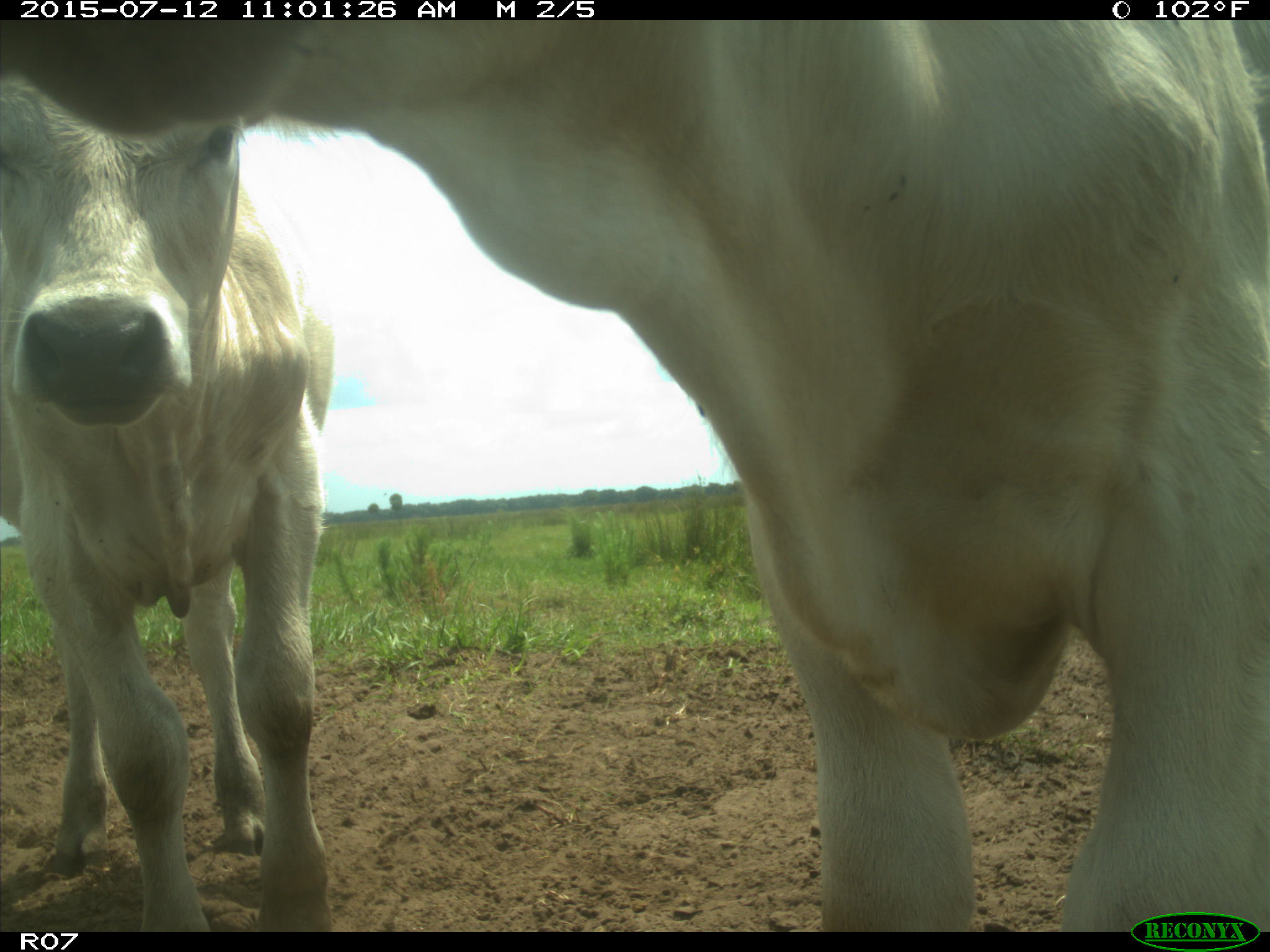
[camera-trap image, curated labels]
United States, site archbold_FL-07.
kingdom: Animalia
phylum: Chordata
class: Mammalia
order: Artiodactyla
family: Bovidae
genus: Bos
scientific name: Bos taurus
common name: domestic cow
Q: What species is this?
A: Bos taurus (domestic cow).